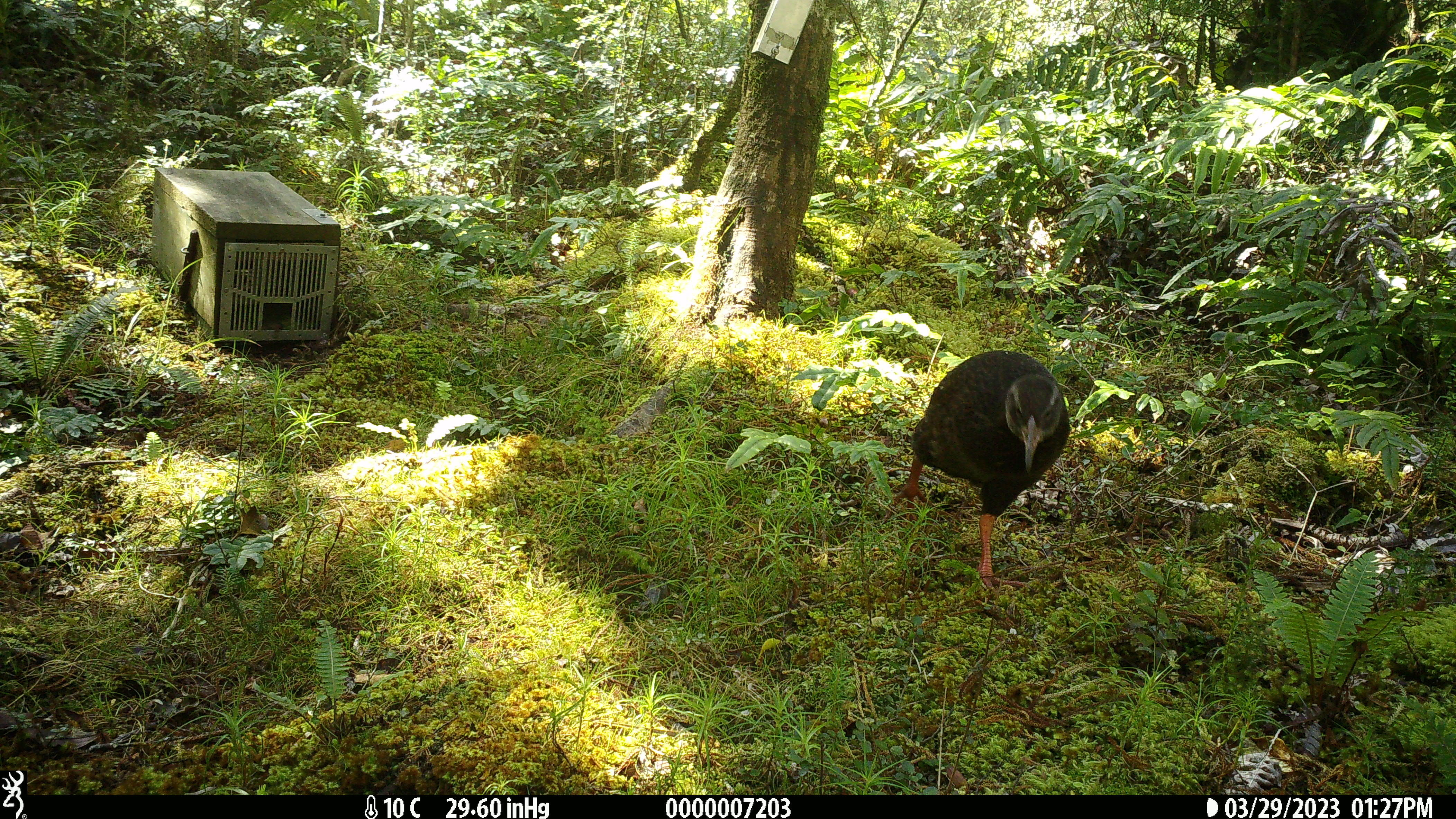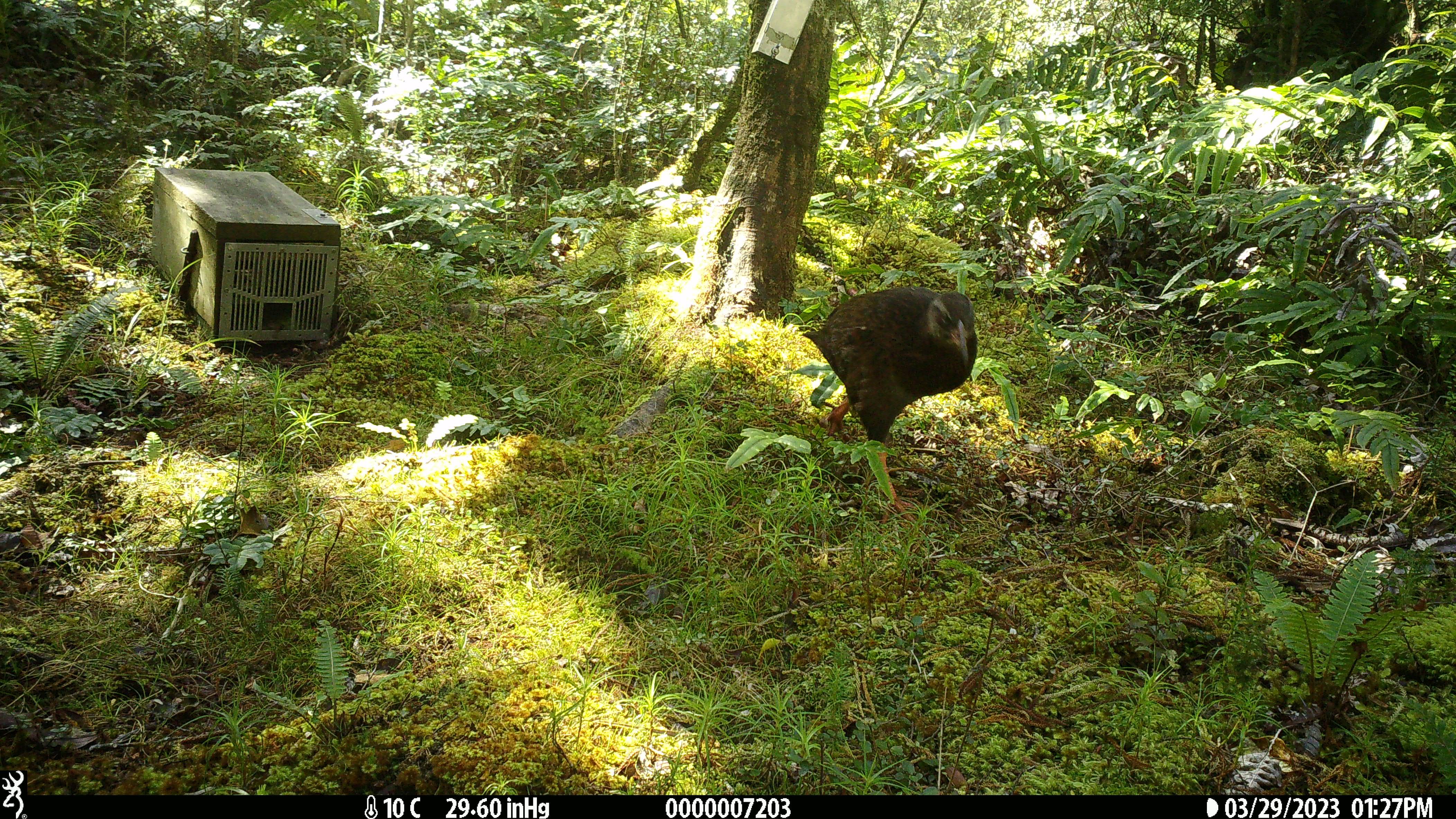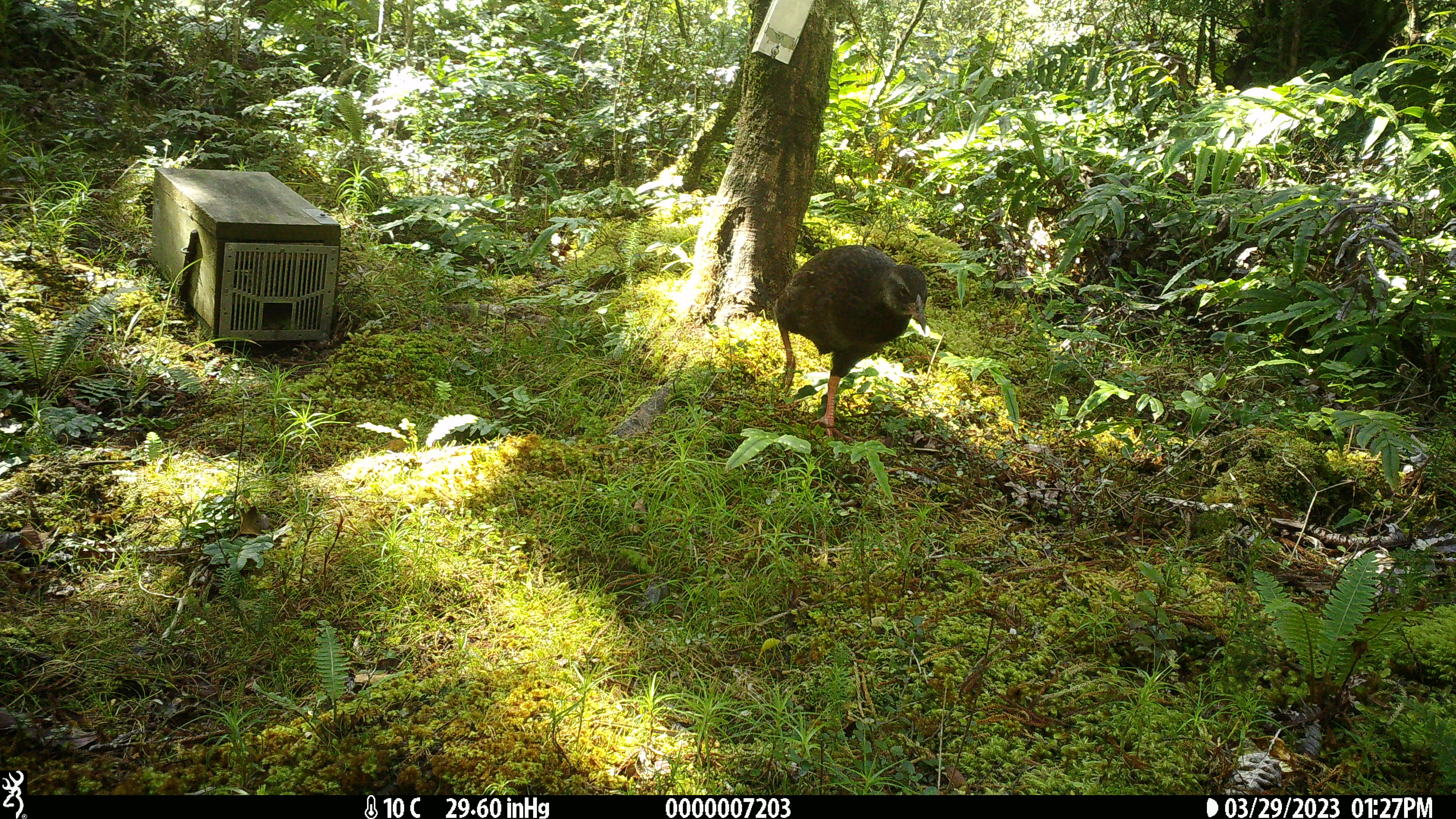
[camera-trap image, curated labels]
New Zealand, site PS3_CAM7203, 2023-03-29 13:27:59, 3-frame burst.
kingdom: Animalia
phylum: Chordata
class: Aves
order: Gruiformes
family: Rallidae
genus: Gallirallus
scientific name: Gallirallus australis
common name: weka